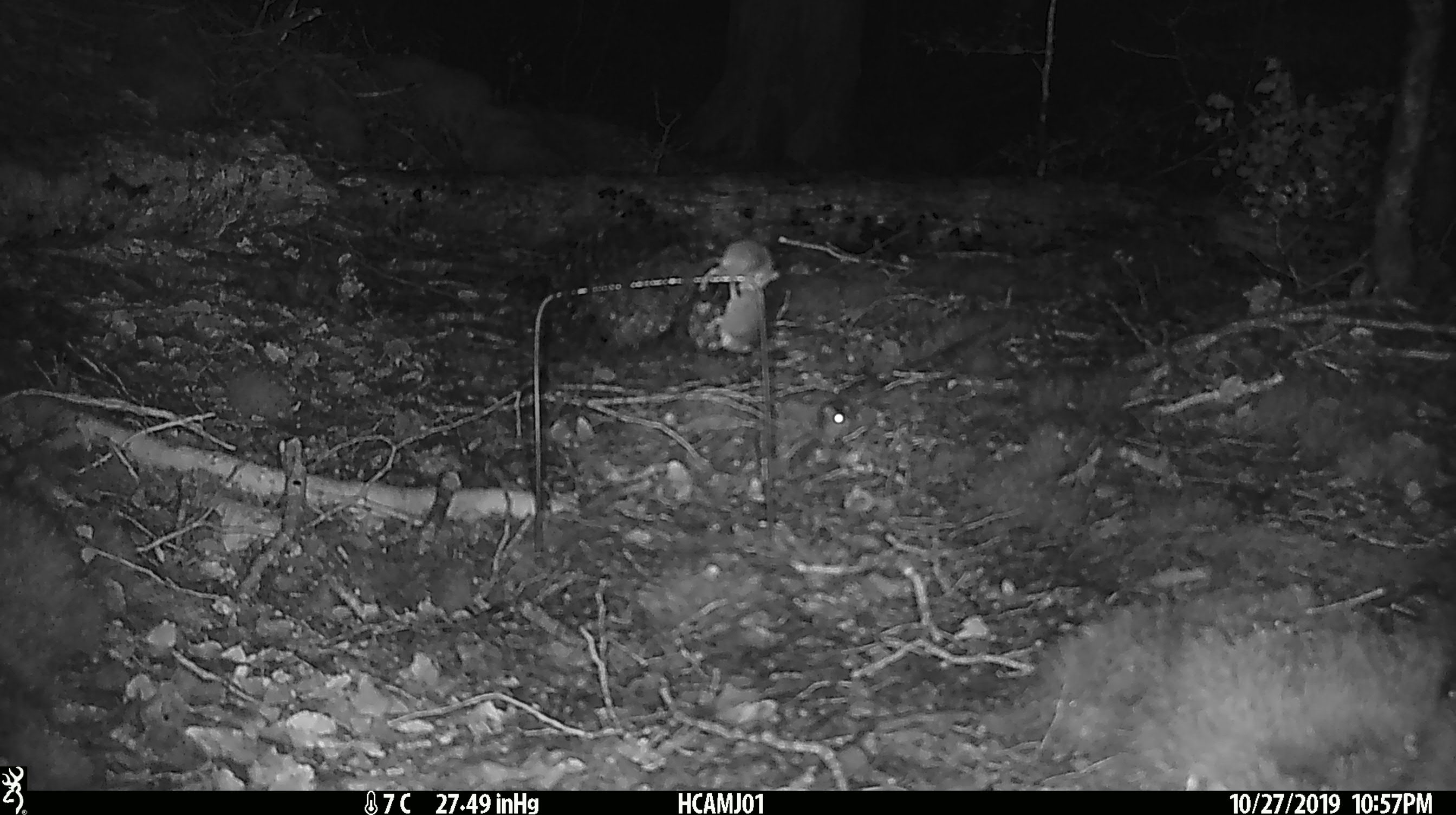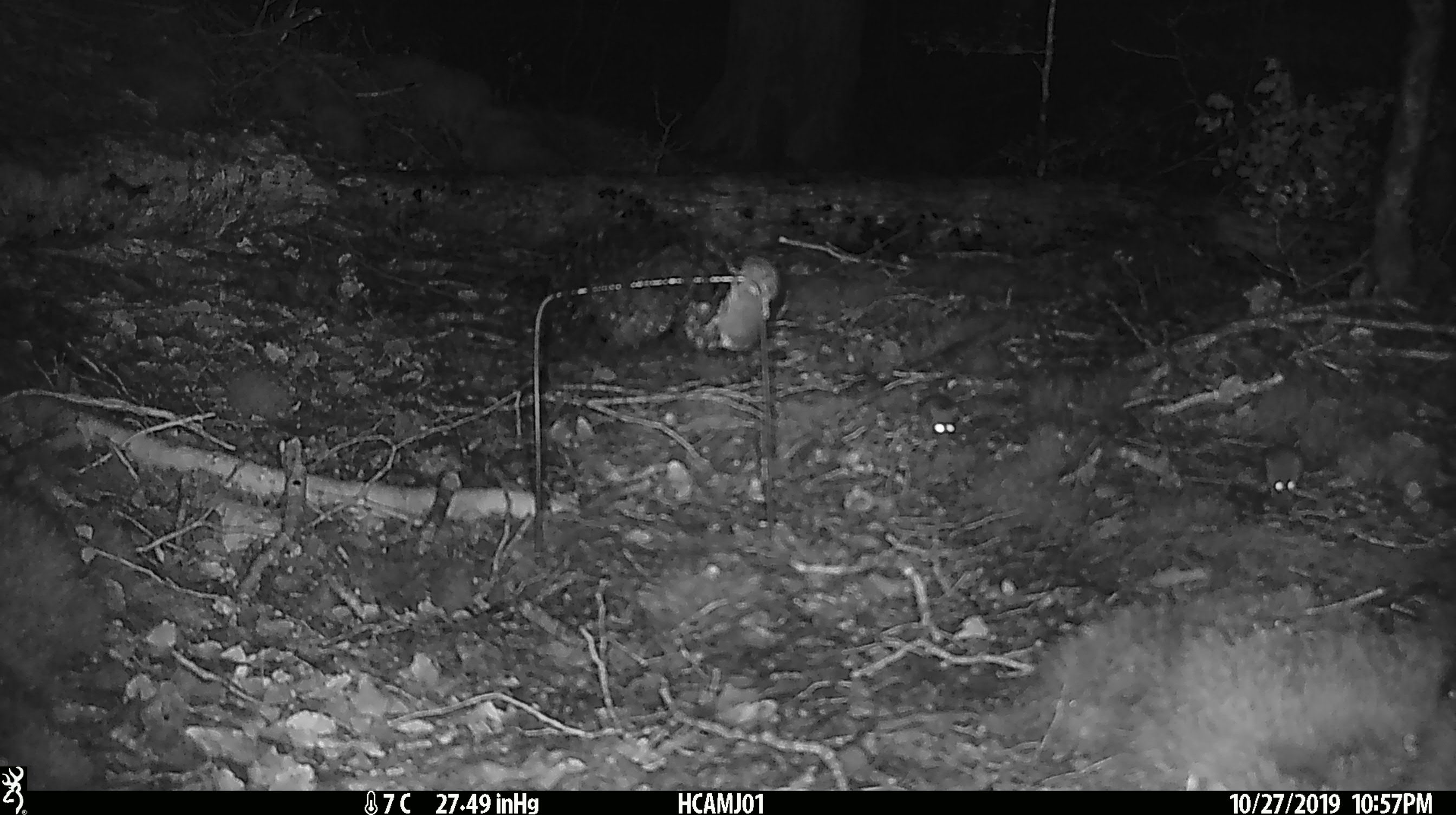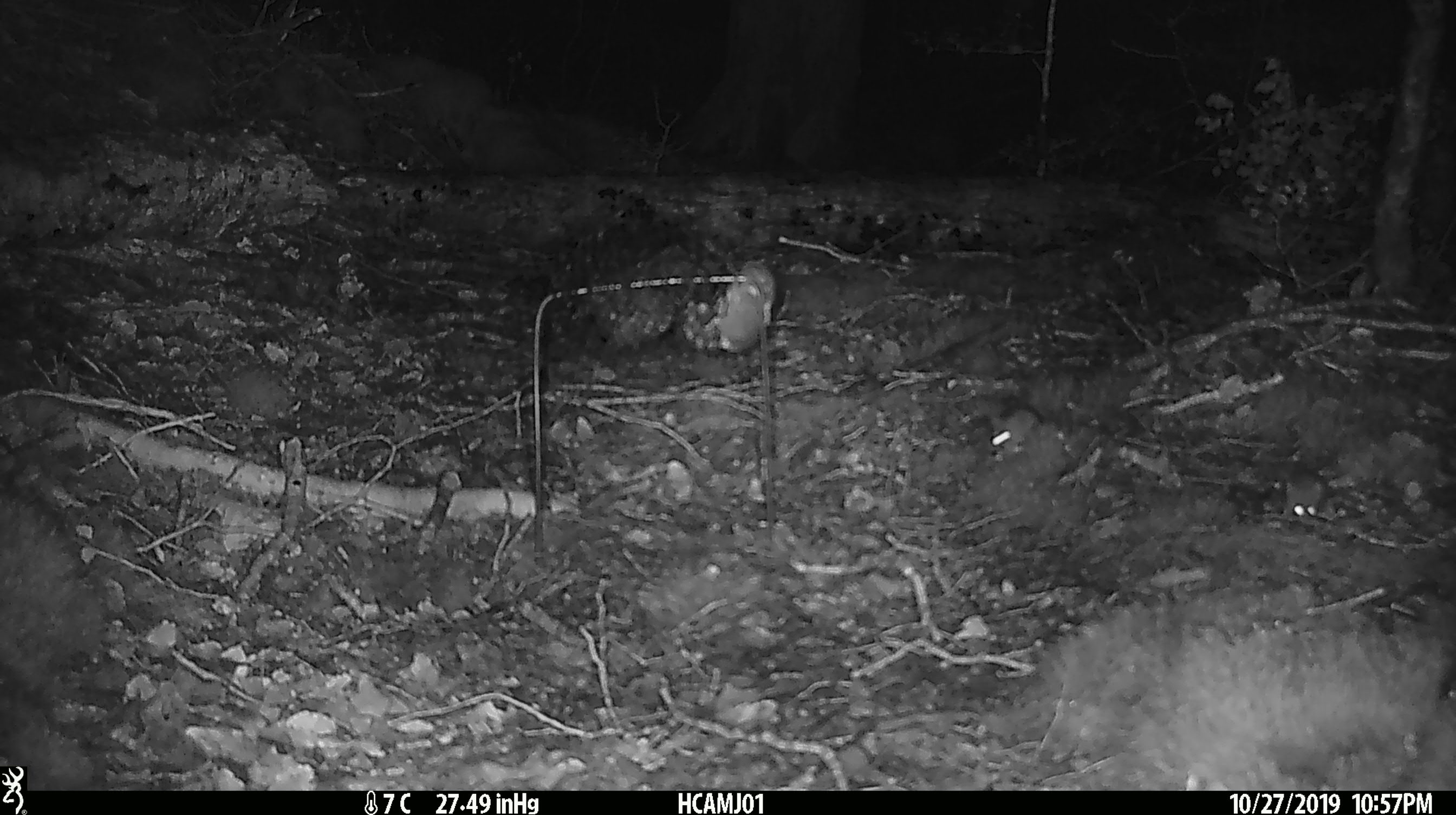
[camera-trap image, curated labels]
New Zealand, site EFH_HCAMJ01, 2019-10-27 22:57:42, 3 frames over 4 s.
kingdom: Animalia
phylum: Chordata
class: Mammalia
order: Rodentia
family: Muridae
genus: Mus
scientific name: Mus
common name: mouse